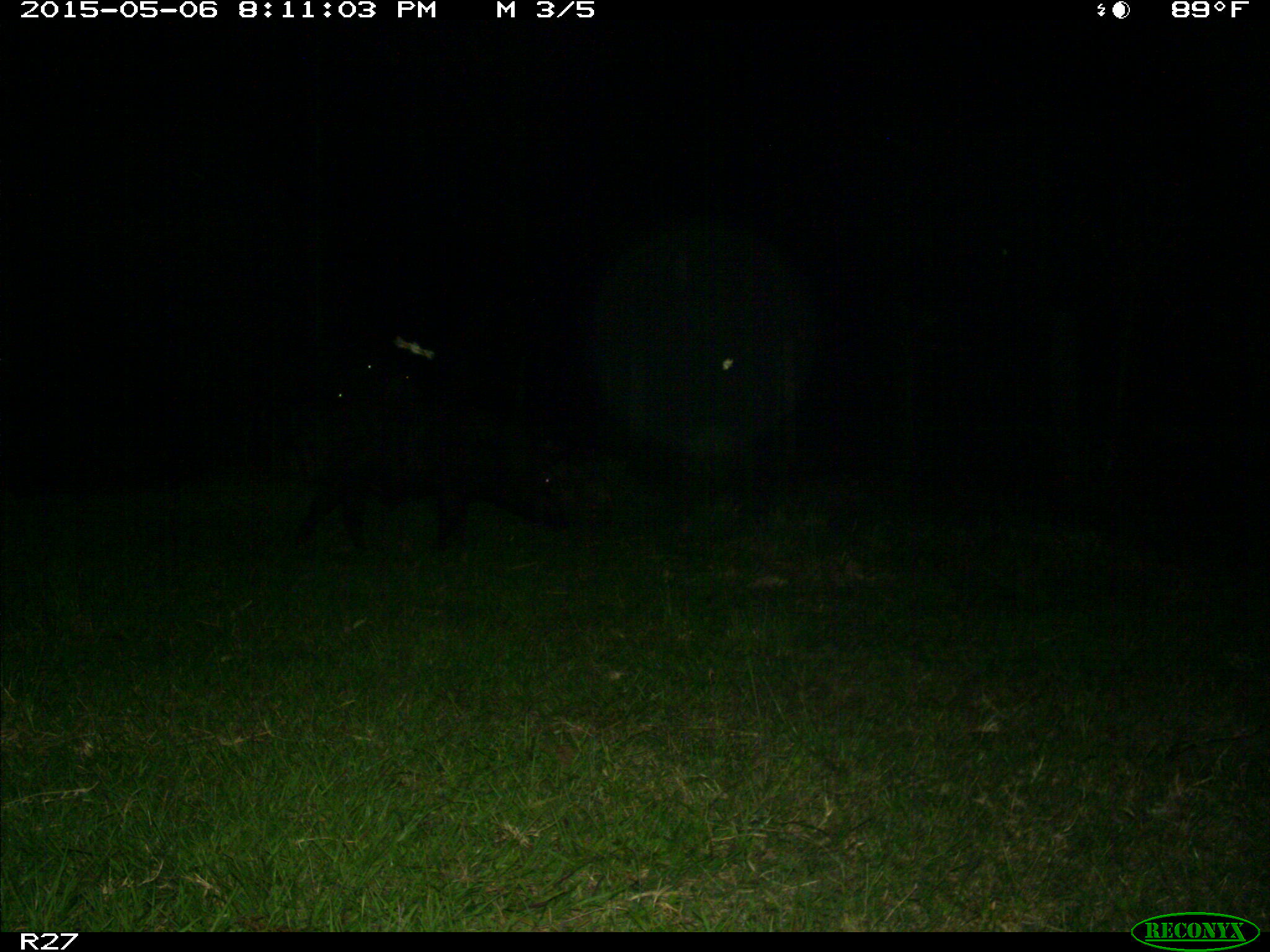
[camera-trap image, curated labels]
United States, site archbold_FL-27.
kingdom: Animalia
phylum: Chordata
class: Mammalia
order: Artiodactyla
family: Suidae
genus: Sus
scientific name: Sus scrofa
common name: wild boar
Sus scrofa (wild boar).